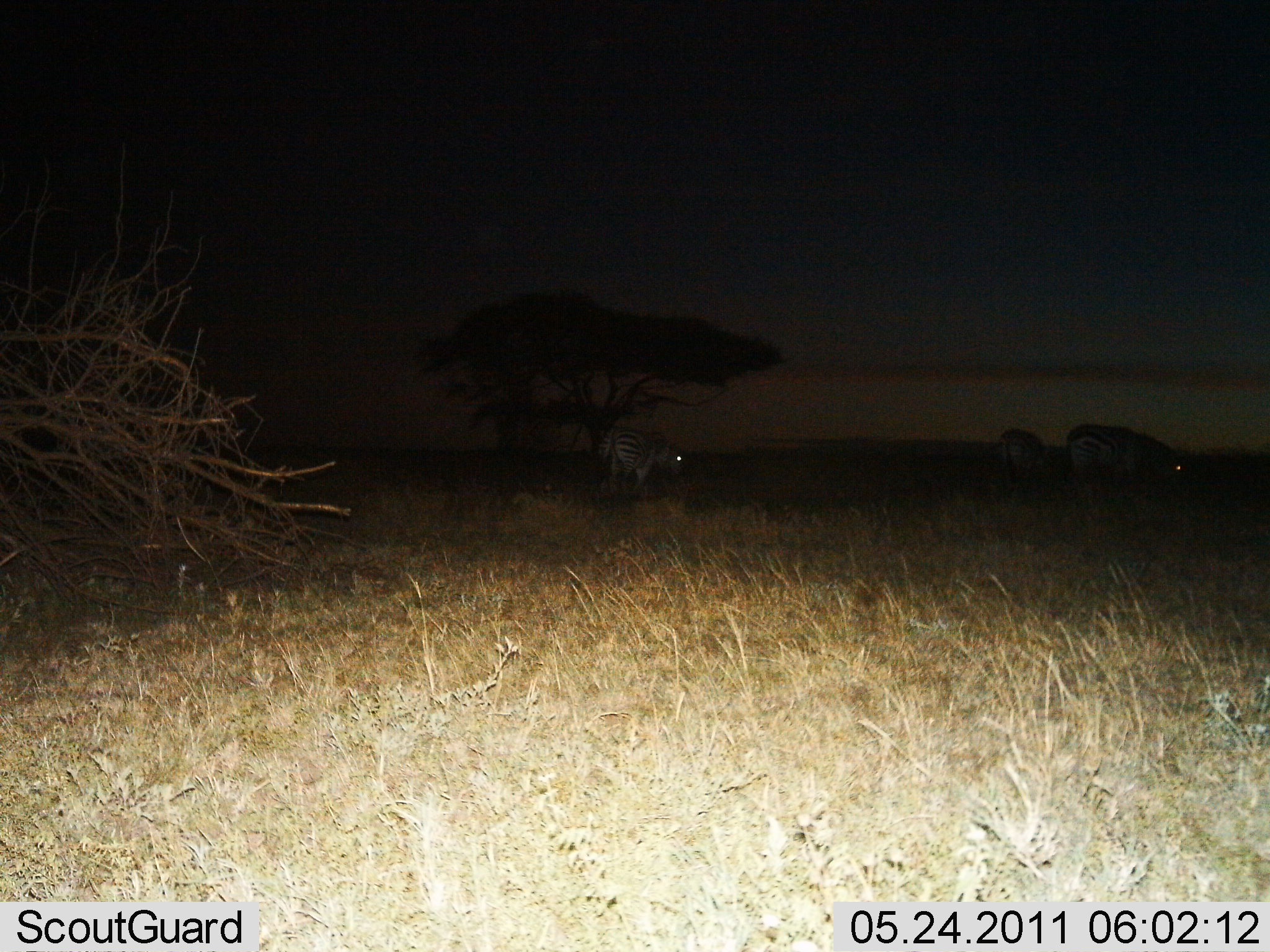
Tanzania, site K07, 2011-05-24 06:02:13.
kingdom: Animalia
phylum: Chordata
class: Mammalia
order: Perissodactyla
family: Equidae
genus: Equus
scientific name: Equus quagga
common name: plains zebra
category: zebra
Zebra (plains zebra) (Equus quagga), count 3. Behavior (volunteer vote fractions): standing 67%, resting 0%, moving 13%, interacting 0%. Young present (vote fraction): 0%. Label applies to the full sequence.